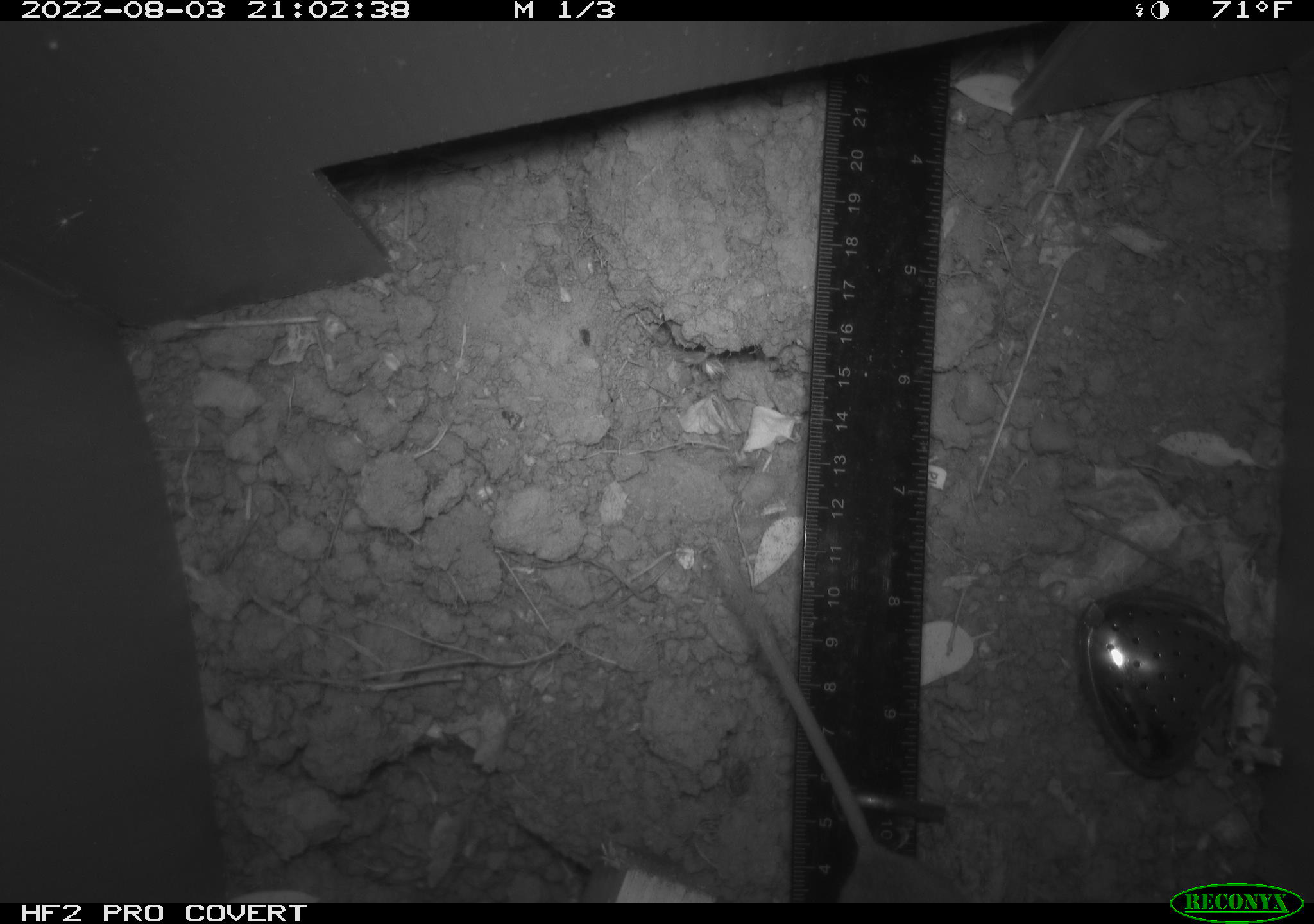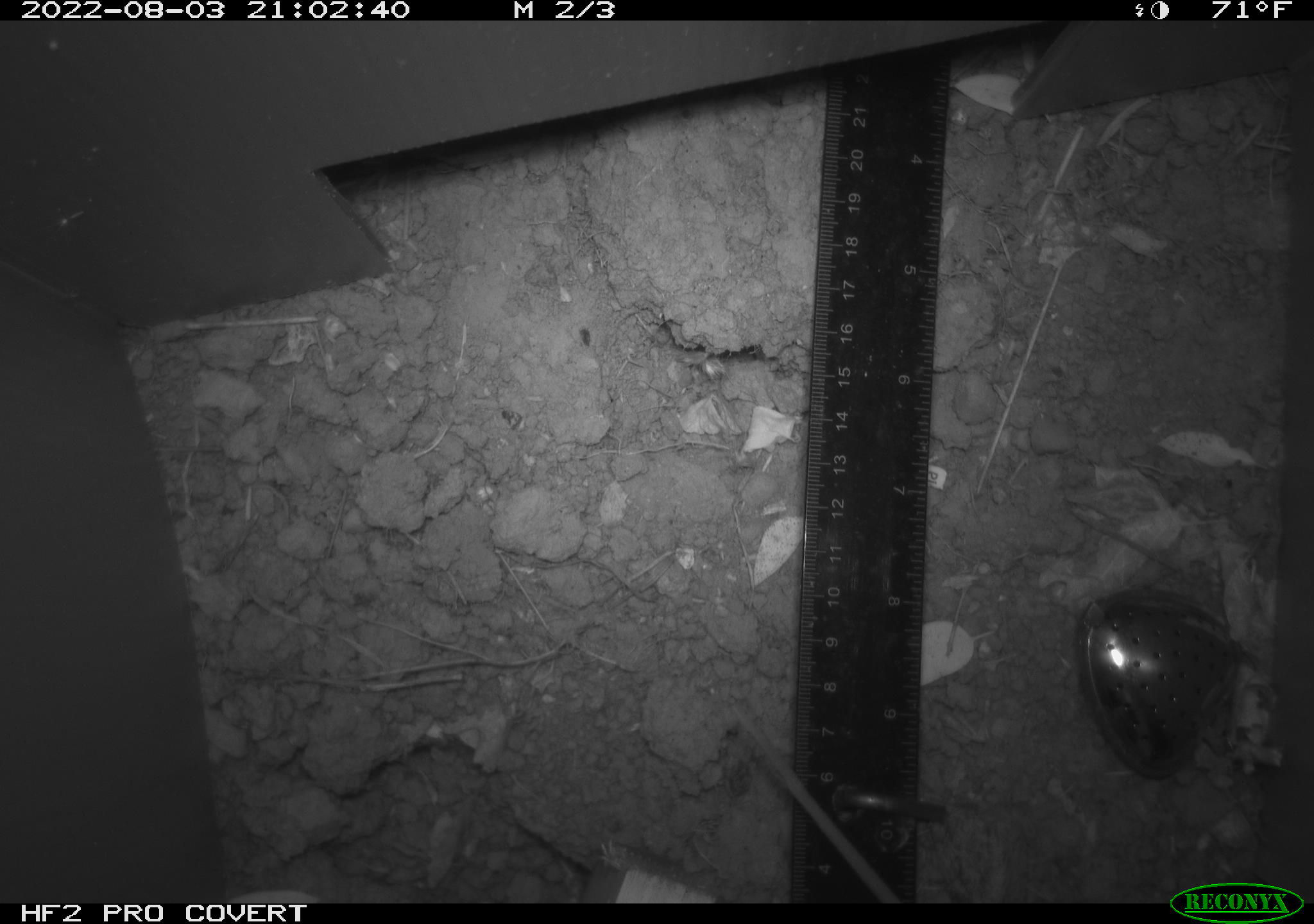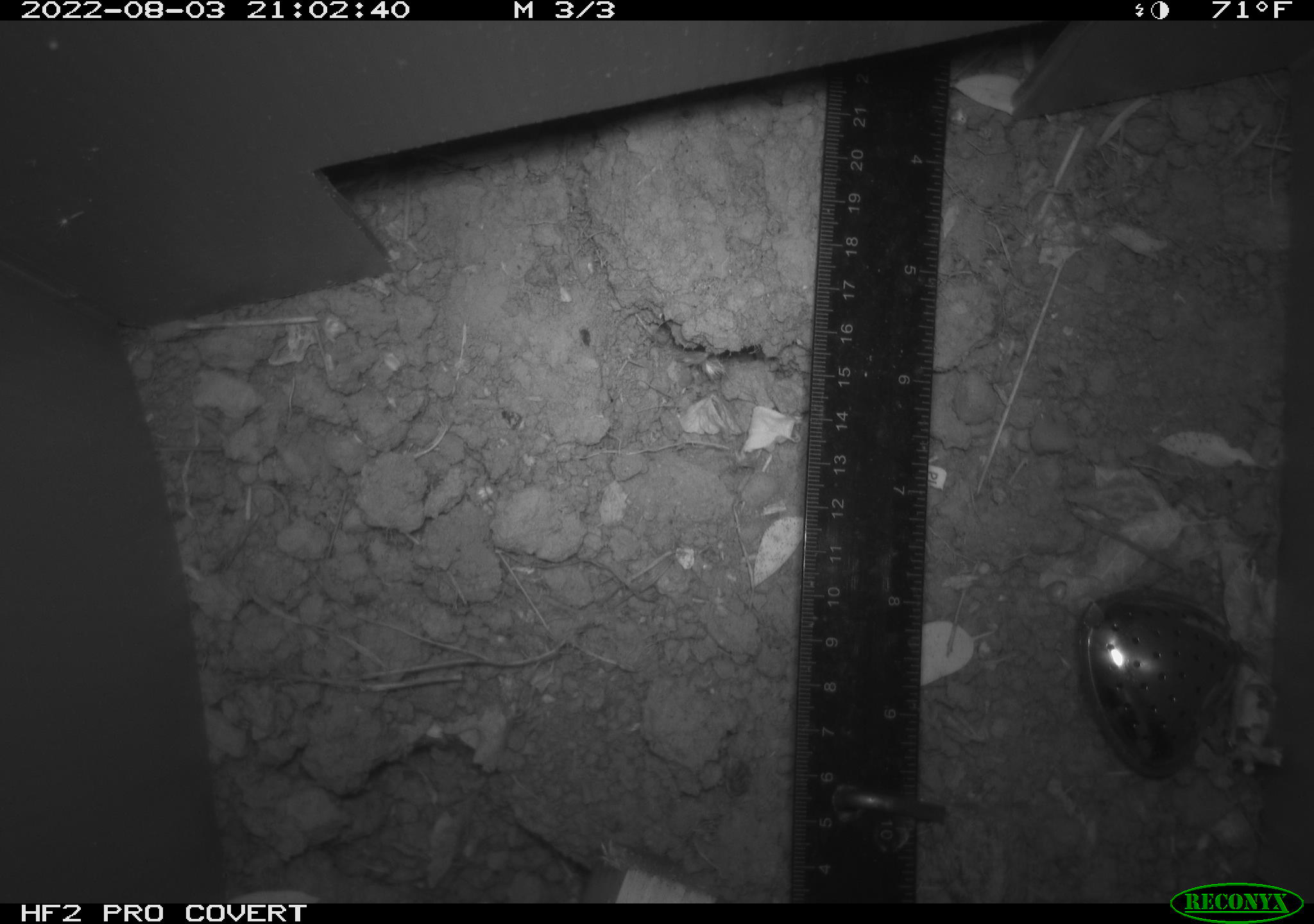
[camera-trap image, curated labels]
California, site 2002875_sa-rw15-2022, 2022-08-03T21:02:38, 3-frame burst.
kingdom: Animalia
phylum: Chordata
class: Mammalia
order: Rodentia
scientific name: Rodentia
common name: rodent